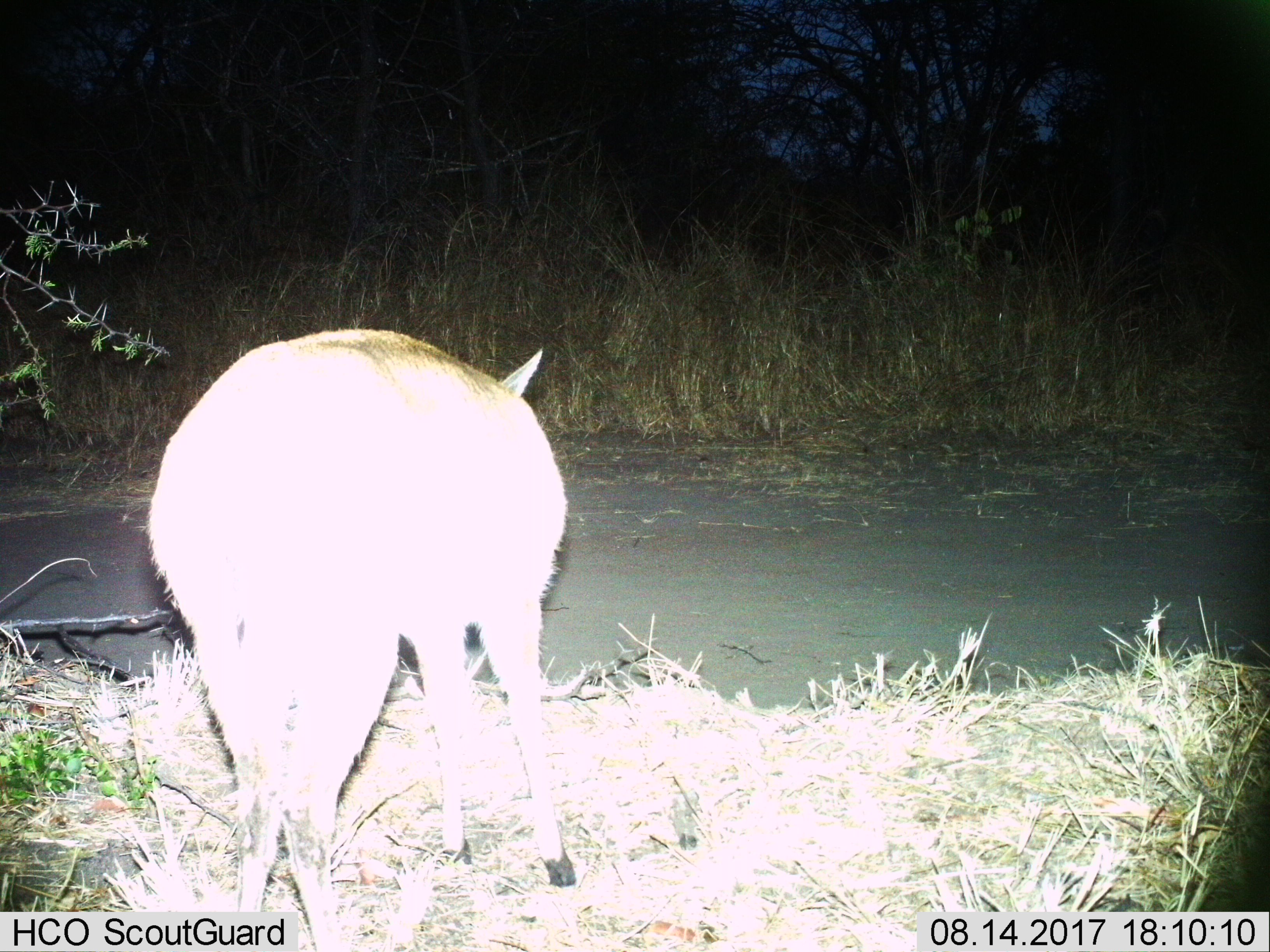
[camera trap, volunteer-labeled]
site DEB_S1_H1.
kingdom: Animalia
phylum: Chordata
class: Mammalia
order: Artiodactyla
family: Bovidae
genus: Sylvicapra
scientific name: Sylvicapra grimmia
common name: common duiker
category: duikercommongrey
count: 1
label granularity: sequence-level